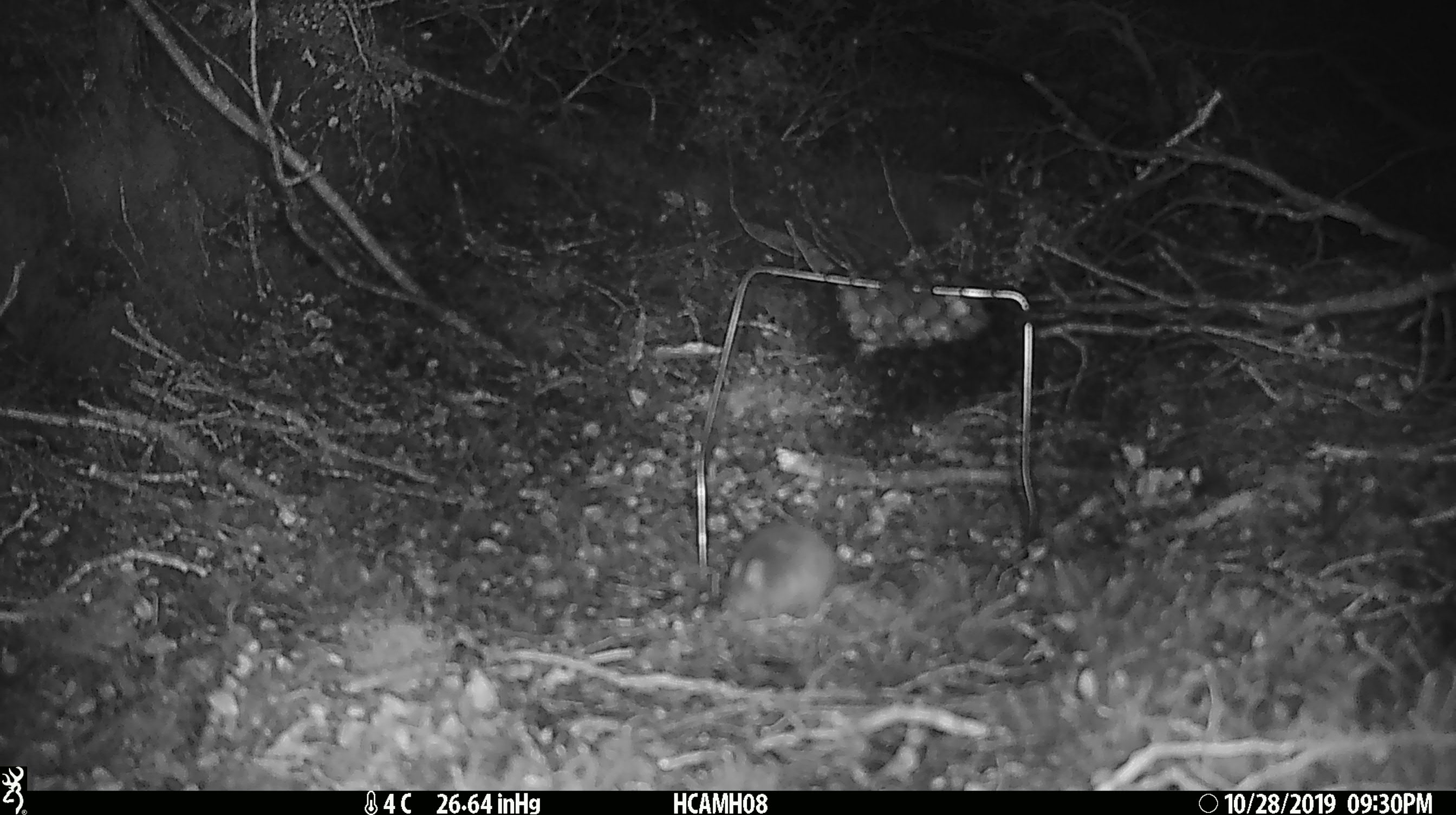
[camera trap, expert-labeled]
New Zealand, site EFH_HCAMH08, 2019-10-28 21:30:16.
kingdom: Animalia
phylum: Chordata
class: Mammalia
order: Rodentia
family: Muridae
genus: Mus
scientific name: Mus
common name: mouse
Mouse (Mus).